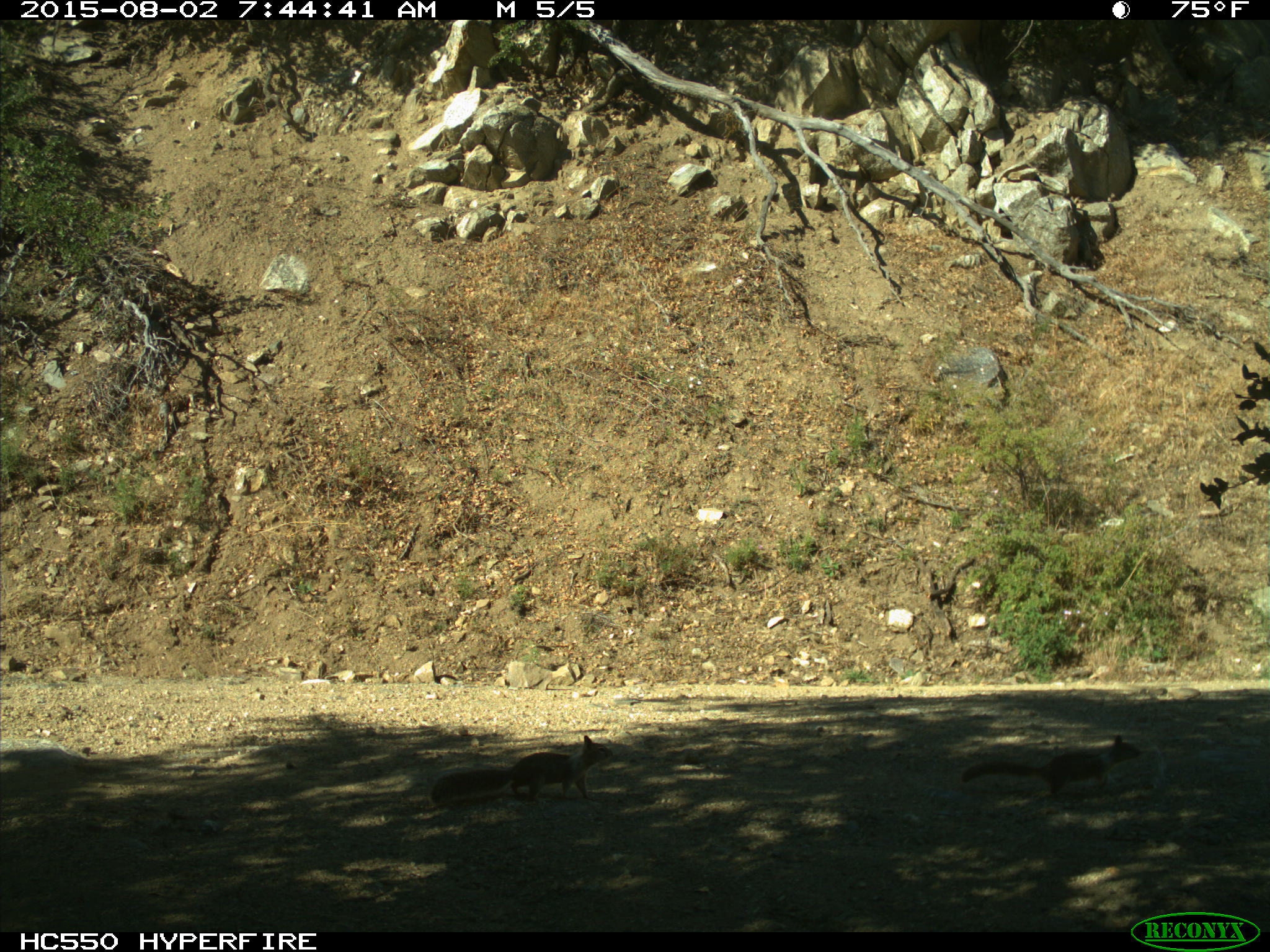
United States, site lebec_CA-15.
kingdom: Animalia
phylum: Chordata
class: Mammalia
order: Rodentia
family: Sciuridae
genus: Otospermophilus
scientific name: Otospermophilus beecheyi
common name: california ground squirrel